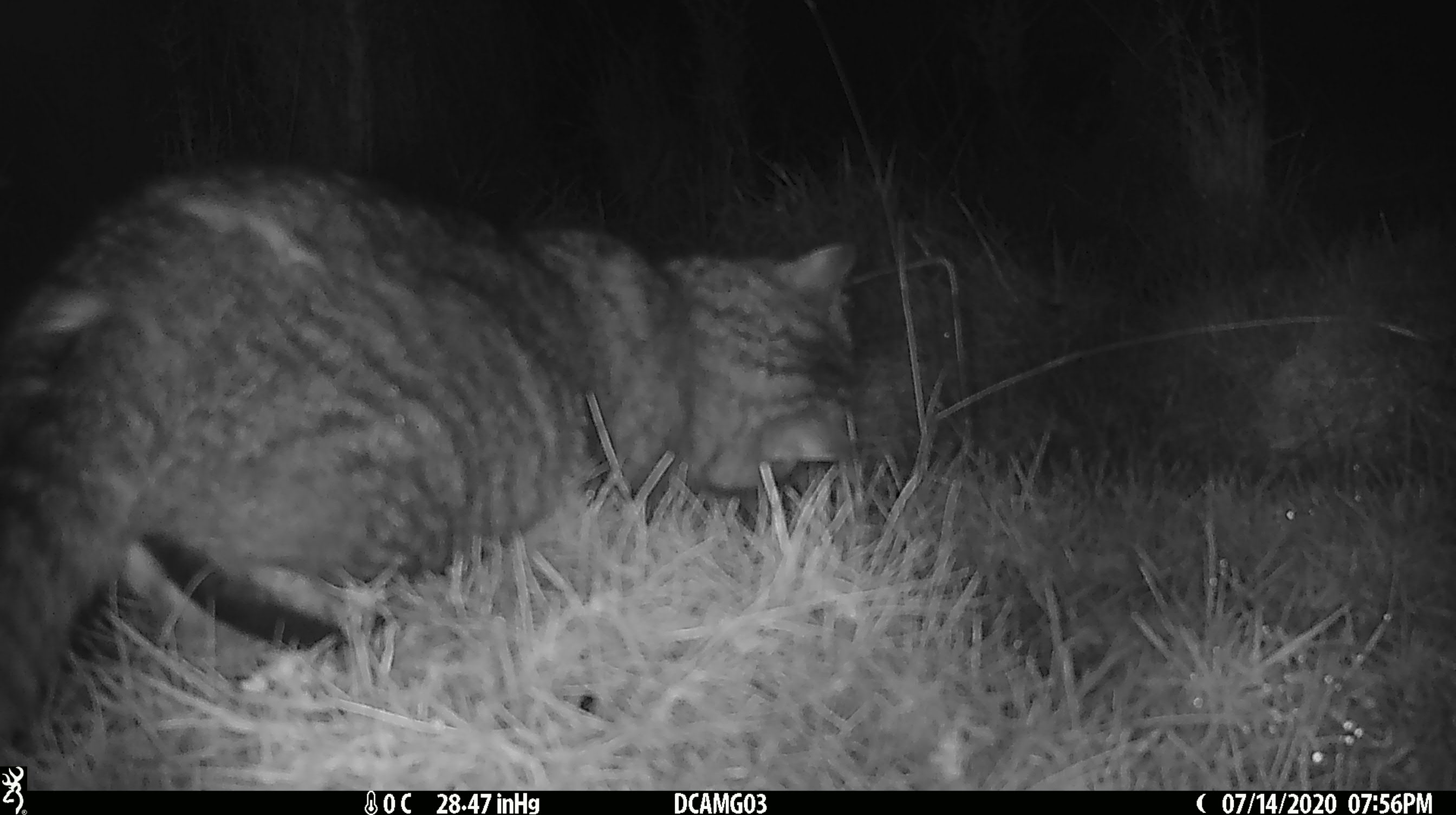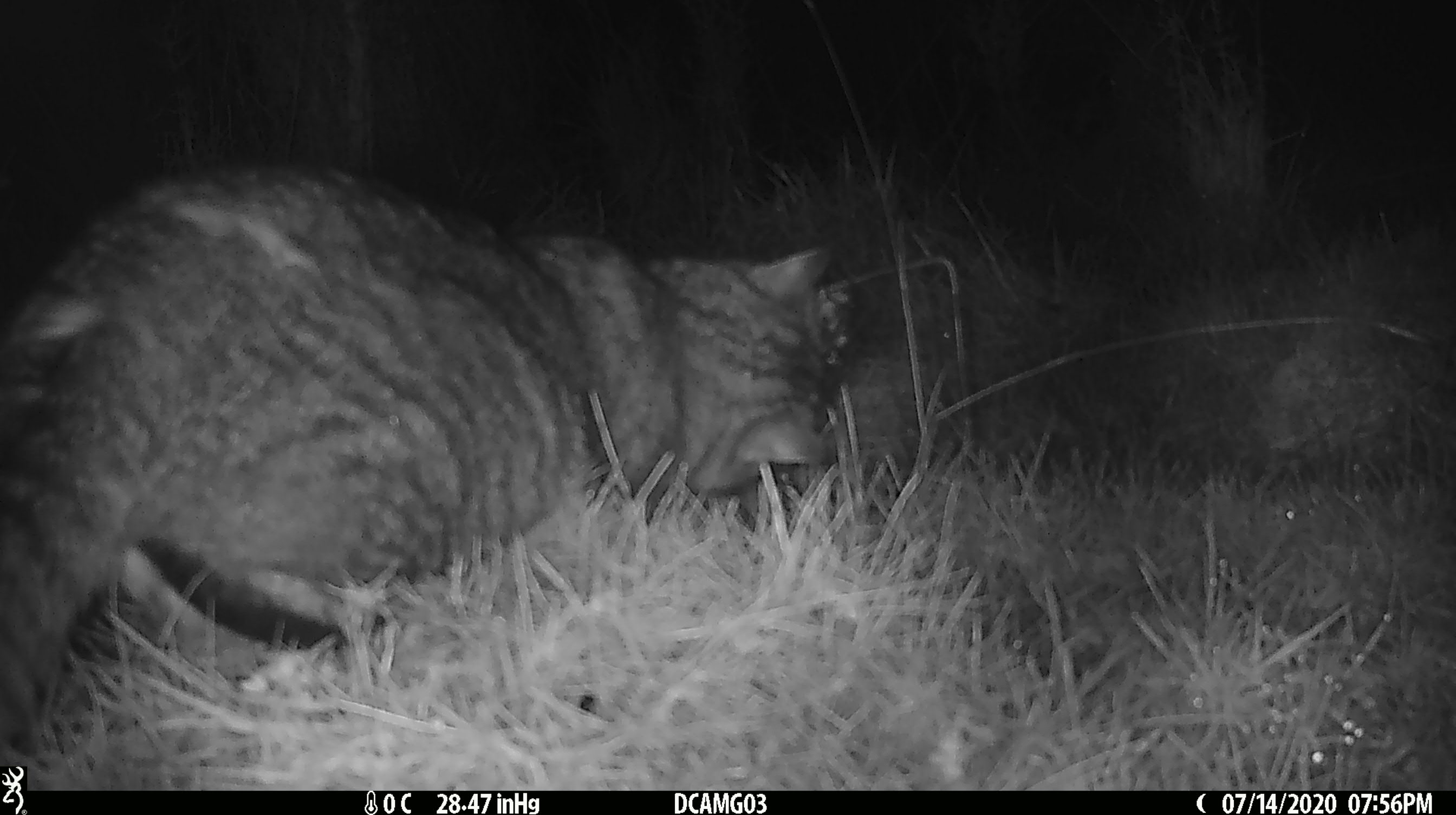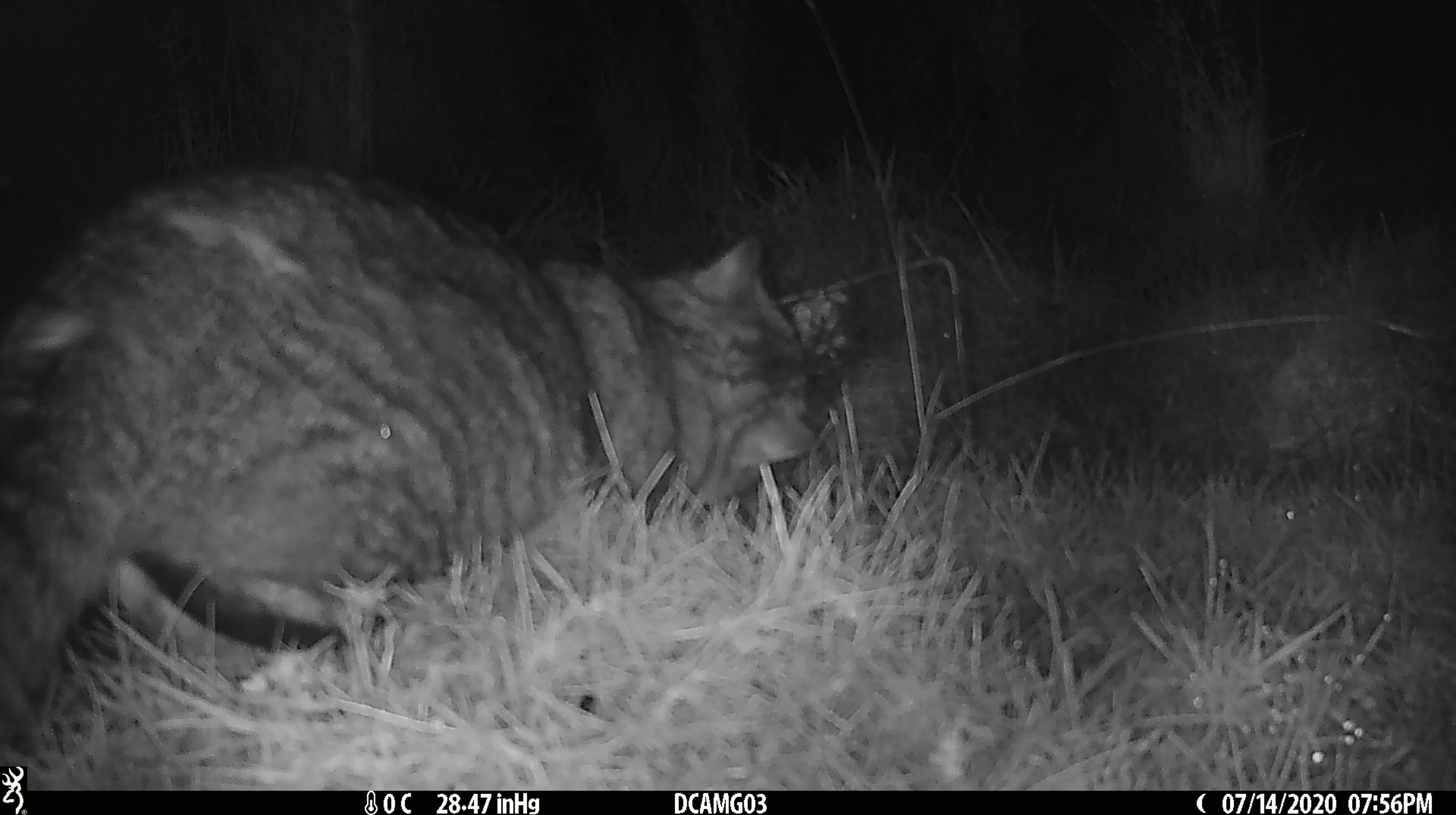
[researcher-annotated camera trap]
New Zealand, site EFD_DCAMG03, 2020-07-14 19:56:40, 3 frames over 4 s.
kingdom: Animalia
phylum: Chordata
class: Mammalia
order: Carnivora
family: Felidae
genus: Felis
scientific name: Felis catus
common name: domestic cat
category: cat